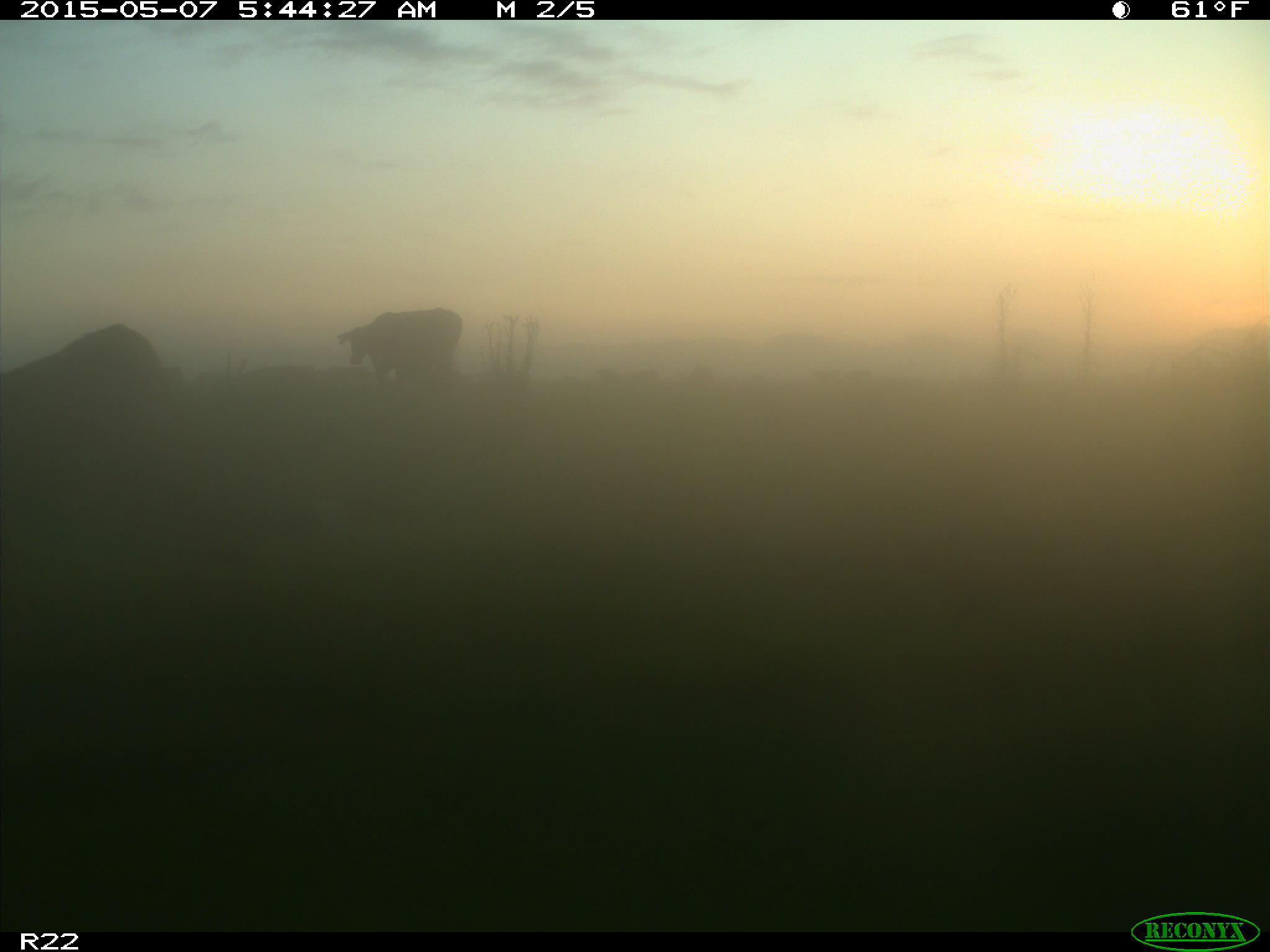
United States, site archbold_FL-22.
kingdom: Animalia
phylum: Chordata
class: Mammalia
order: Artiodactyla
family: Bovidae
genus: Bos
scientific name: Bos taurus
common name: domestic cow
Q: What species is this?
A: Bos taurus (domestic cow).